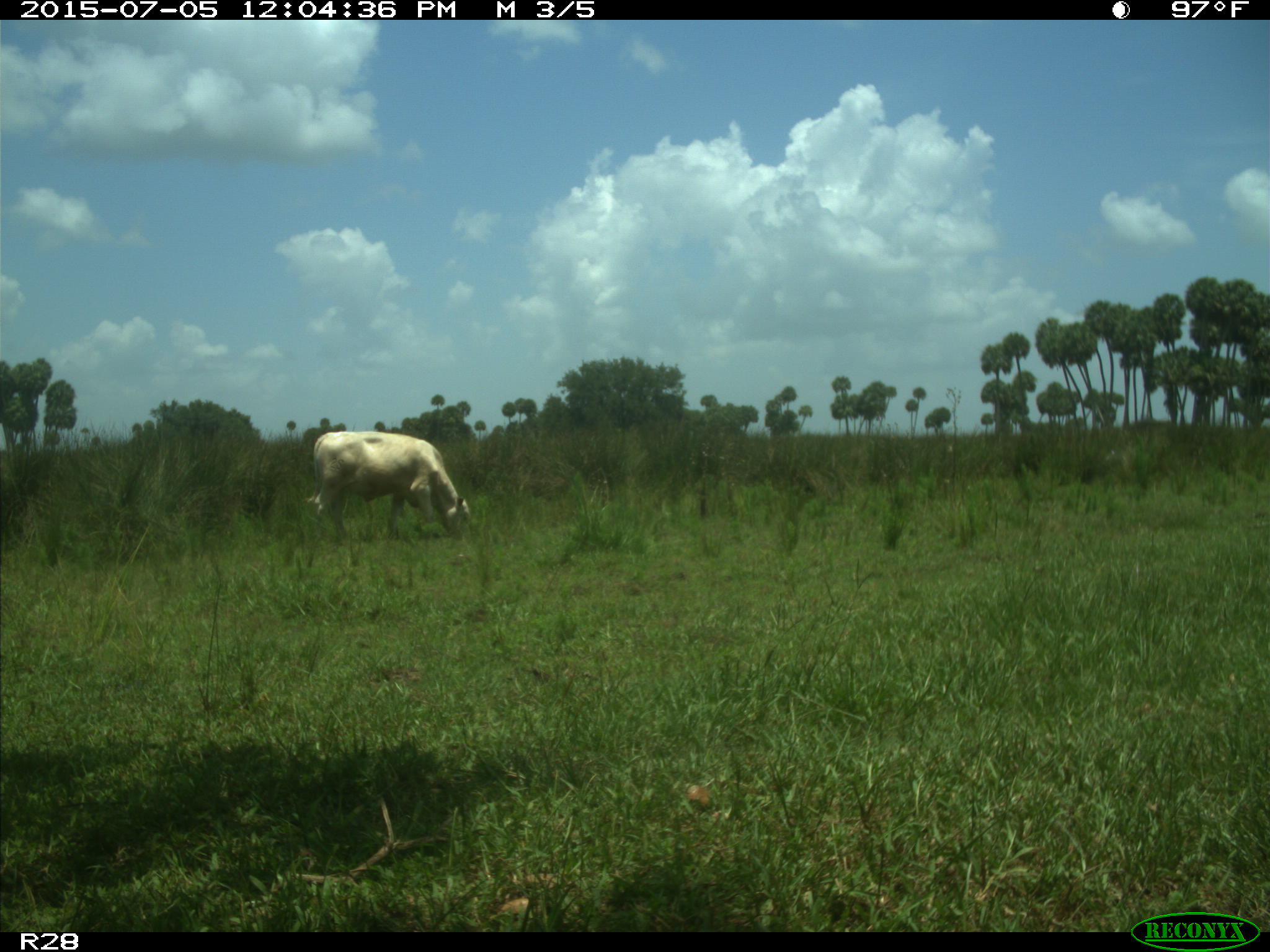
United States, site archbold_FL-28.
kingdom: Animalia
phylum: Chordata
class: Mammalia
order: Artiodactyla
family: Bovidae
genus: Bos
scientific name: Bos taurus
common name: domestic cow